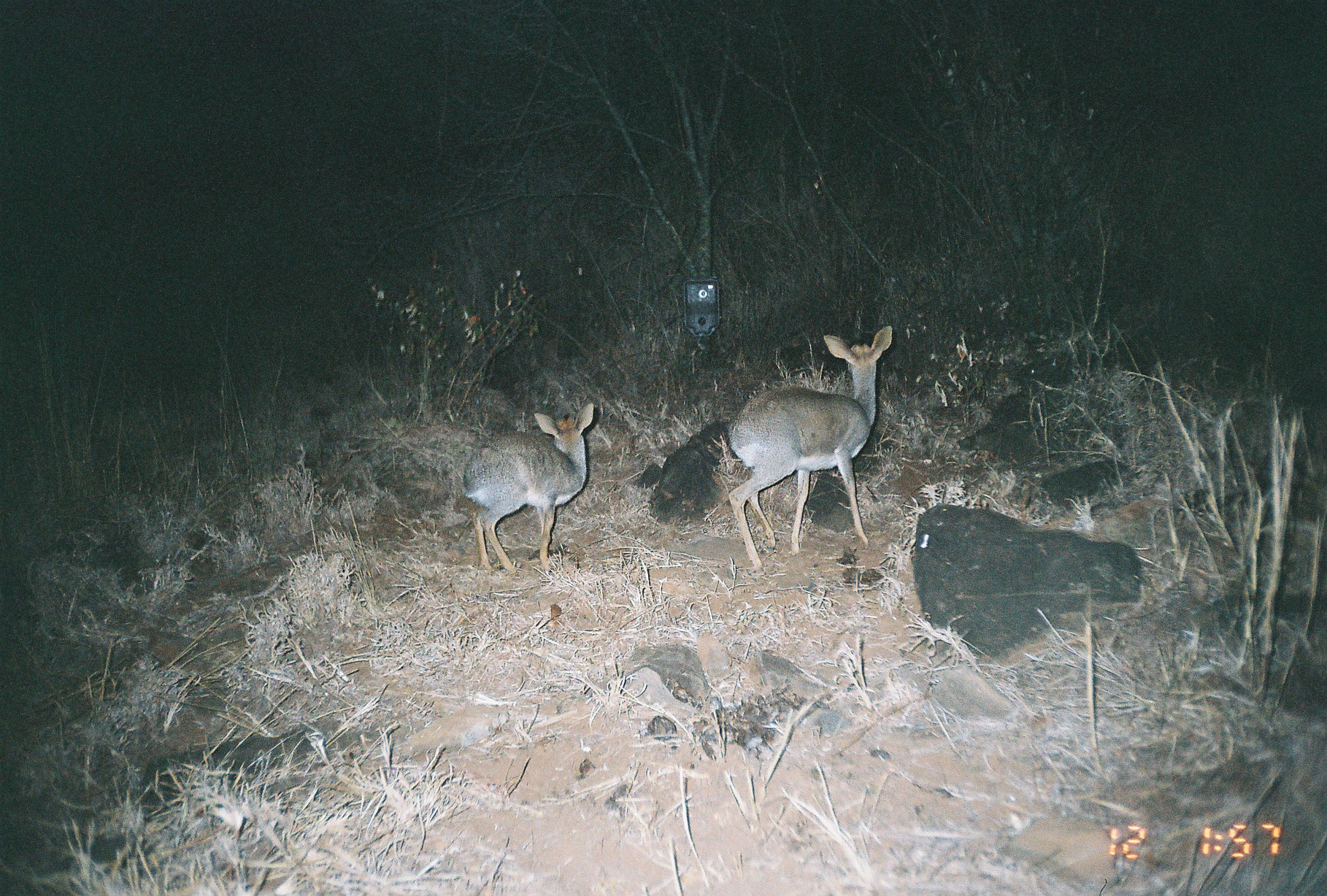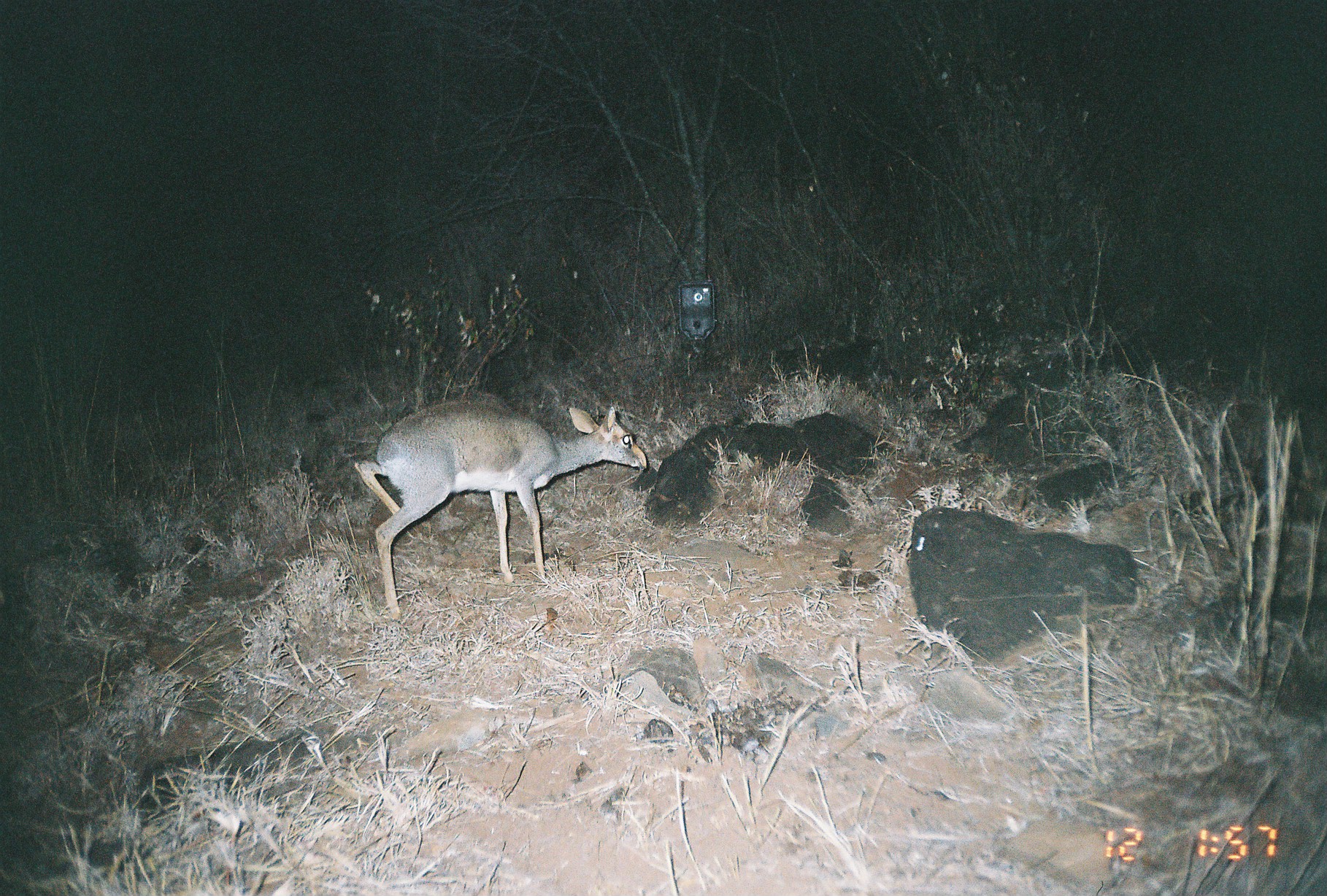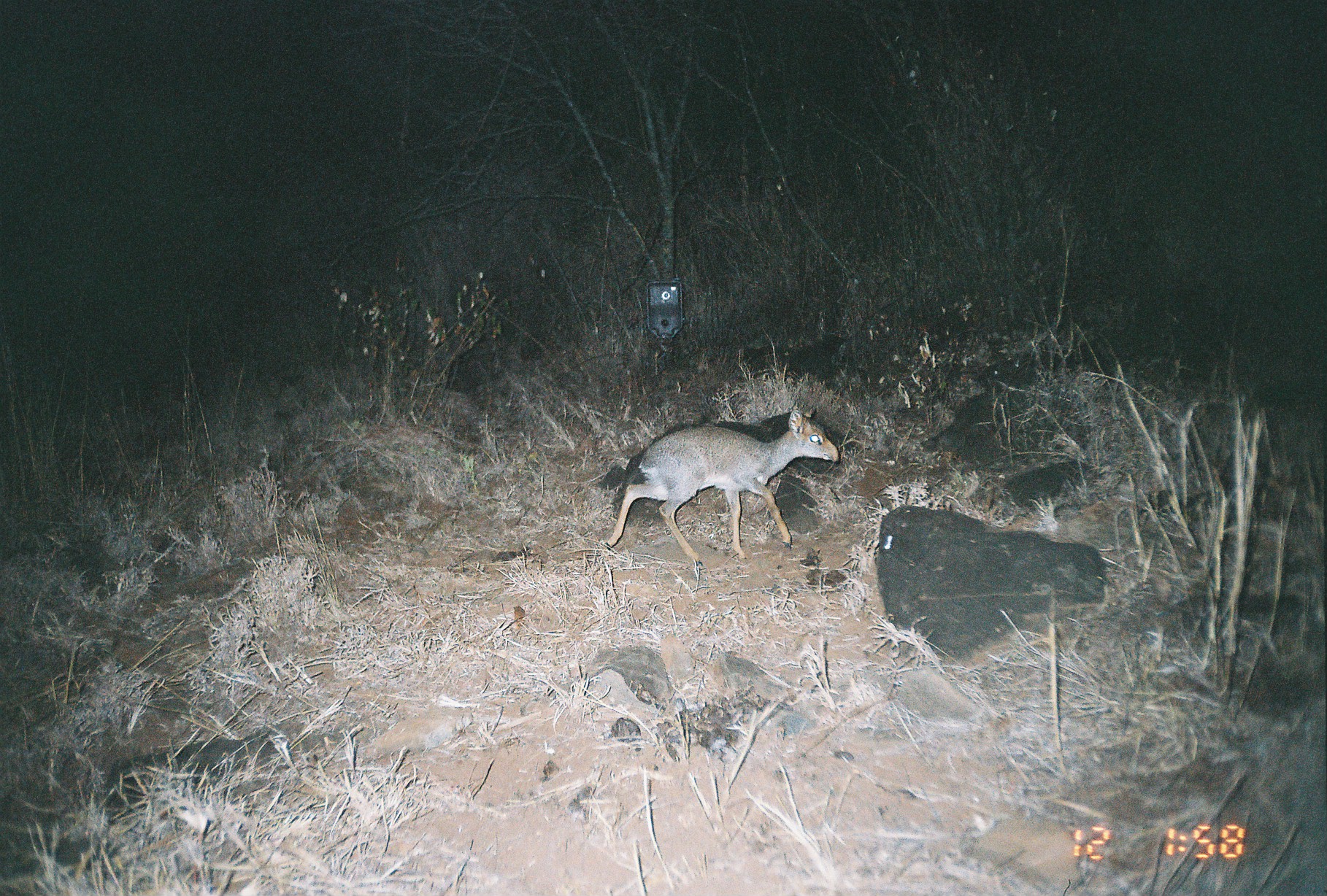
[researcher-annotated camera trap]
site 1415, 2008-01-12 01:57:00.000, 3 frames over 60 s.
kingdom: Animalia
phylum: Chordata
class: Mammalia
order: Artiodactyla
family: Bovidae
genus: Madoqua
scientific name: Madoqua guentheri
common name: günther's dik-dik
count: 2